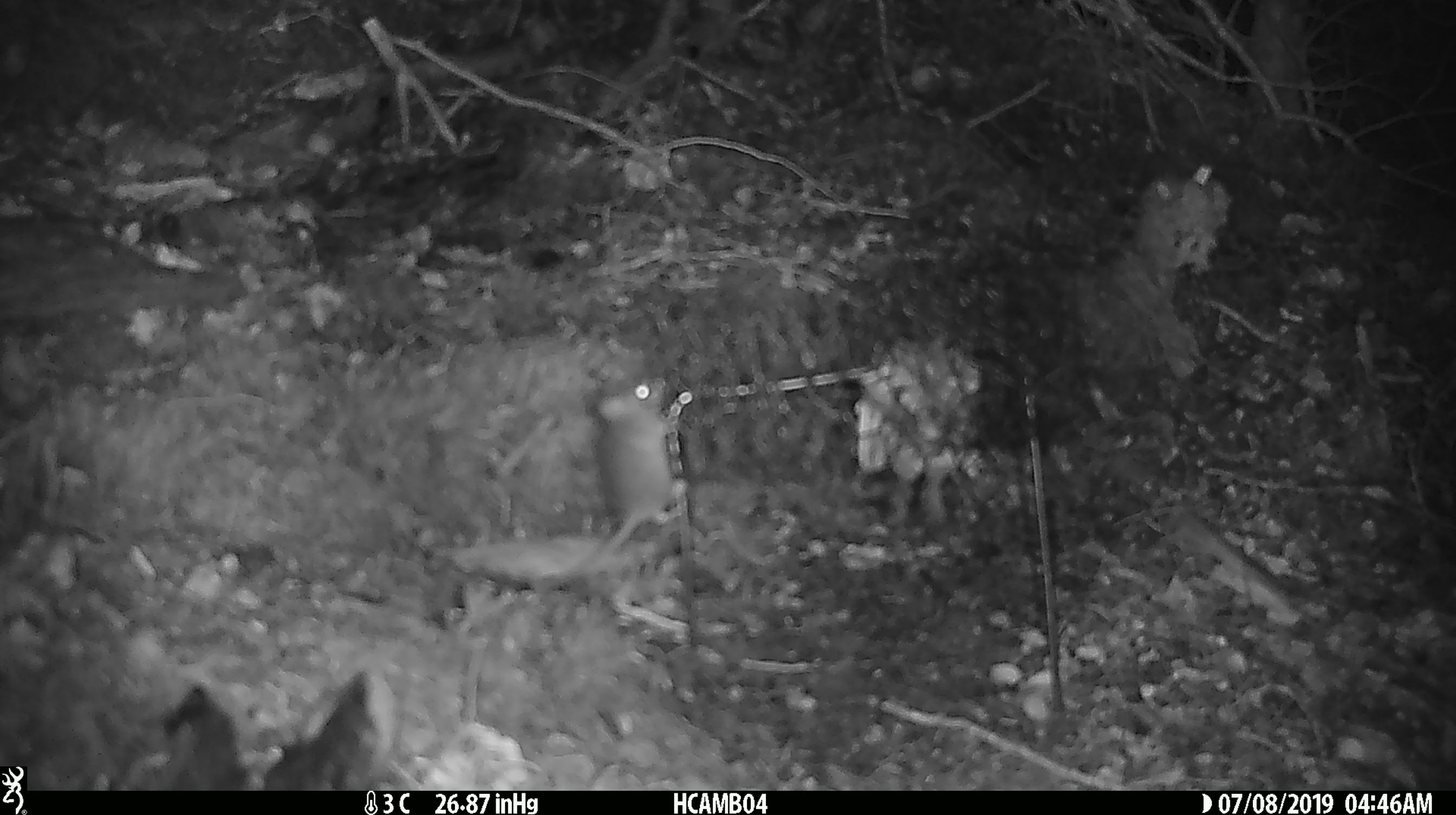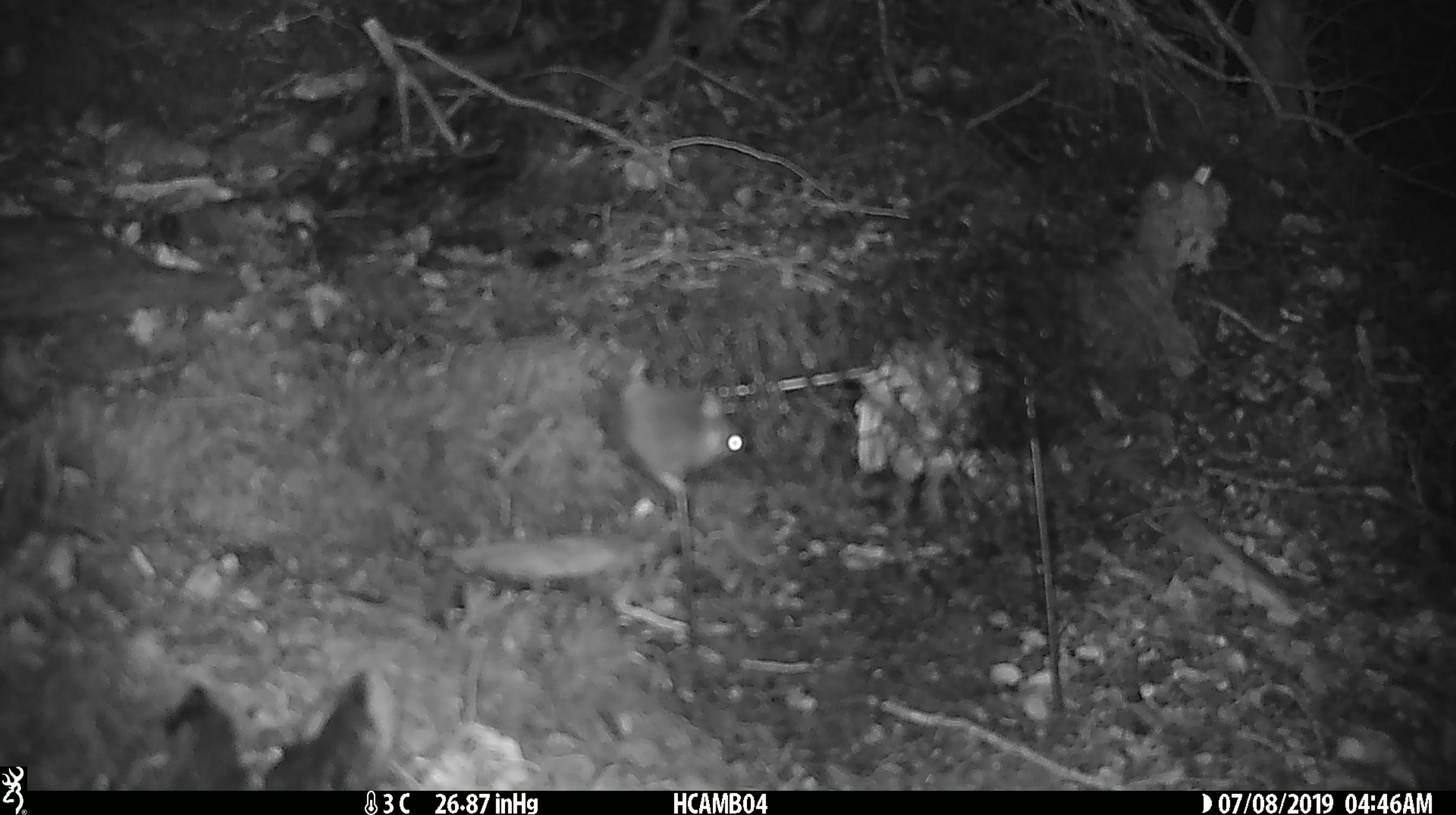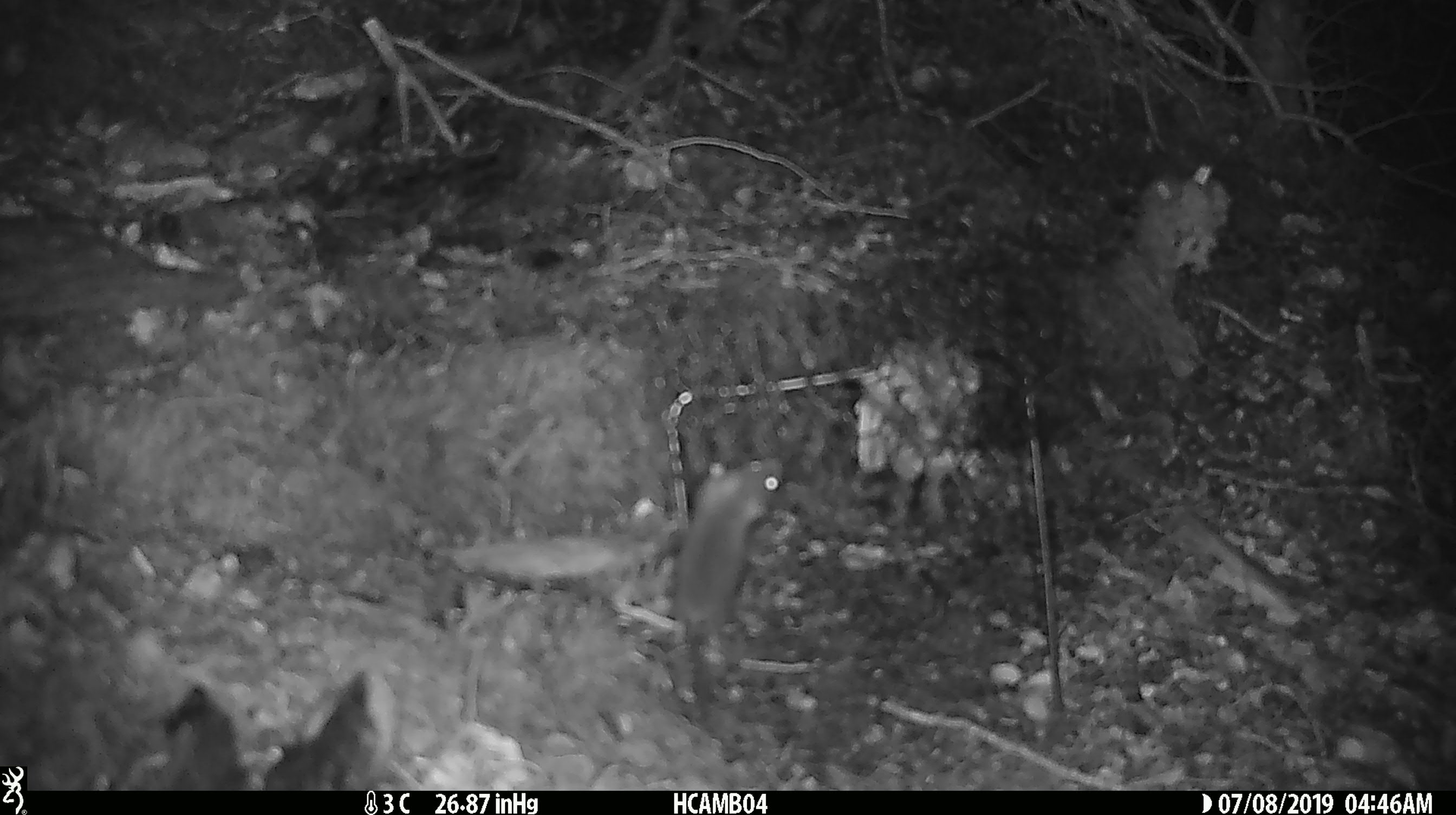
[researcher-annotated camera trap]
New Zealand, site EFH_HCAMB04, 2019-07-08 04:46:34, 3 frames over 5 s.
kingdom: Animalia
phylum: Chordata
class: Mammalia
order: Rodentia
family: Muridae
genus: Mus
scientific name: Mus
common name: mouse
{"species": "mouse (Mus)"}